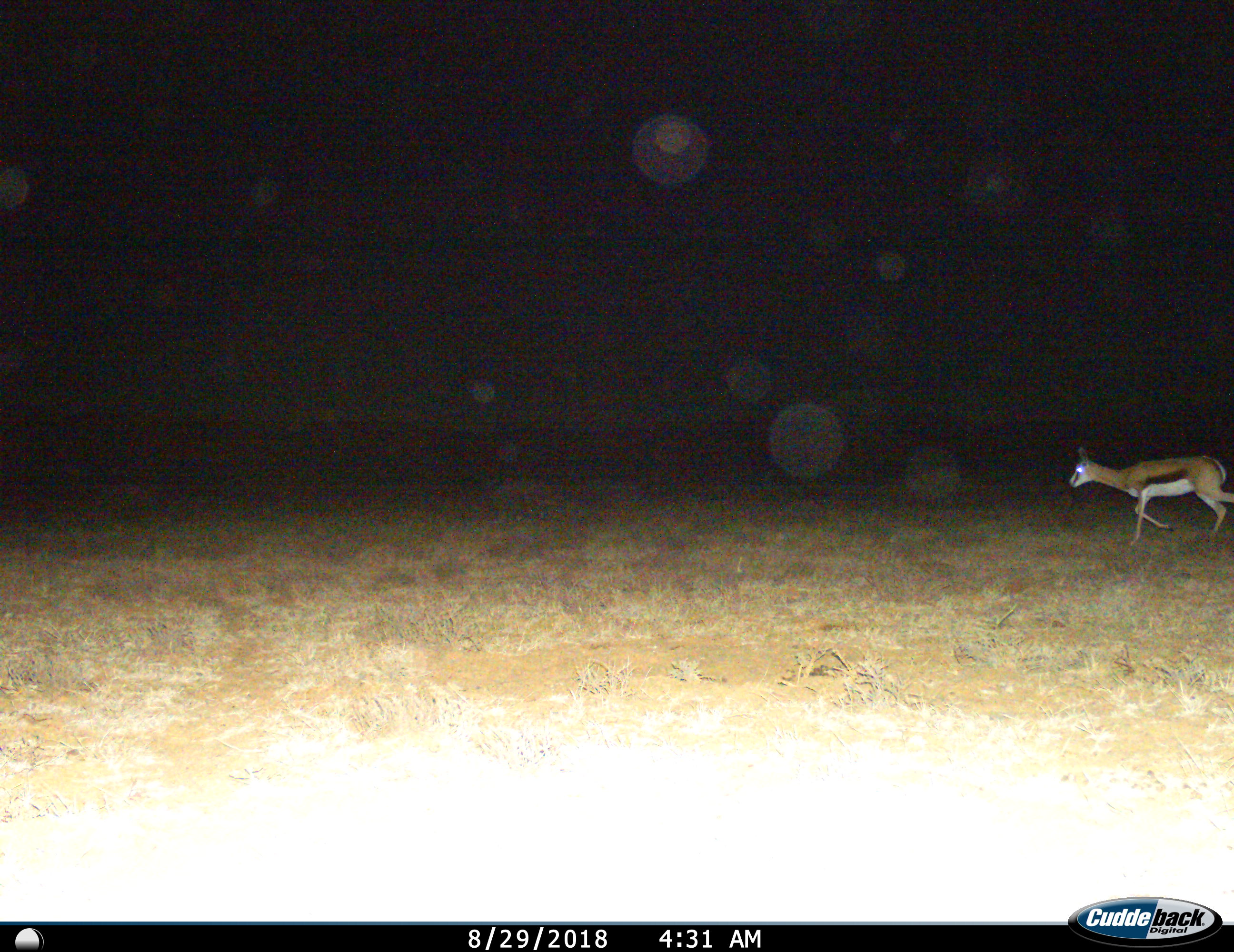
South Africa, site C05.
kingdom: Animalia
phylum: Chordata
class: Mammalia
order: Artiodactyla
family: Bovidae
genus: Antidorcas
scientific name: Antidorcas marsupialis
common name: springbok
Springbok (Antidorcas marsupialis), count 1. Behavior (volunteer vote fractions): standing 0%, resting 0%, moving 100%, interacting 0%. Young present (vote fraction): 0%. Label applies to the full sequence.